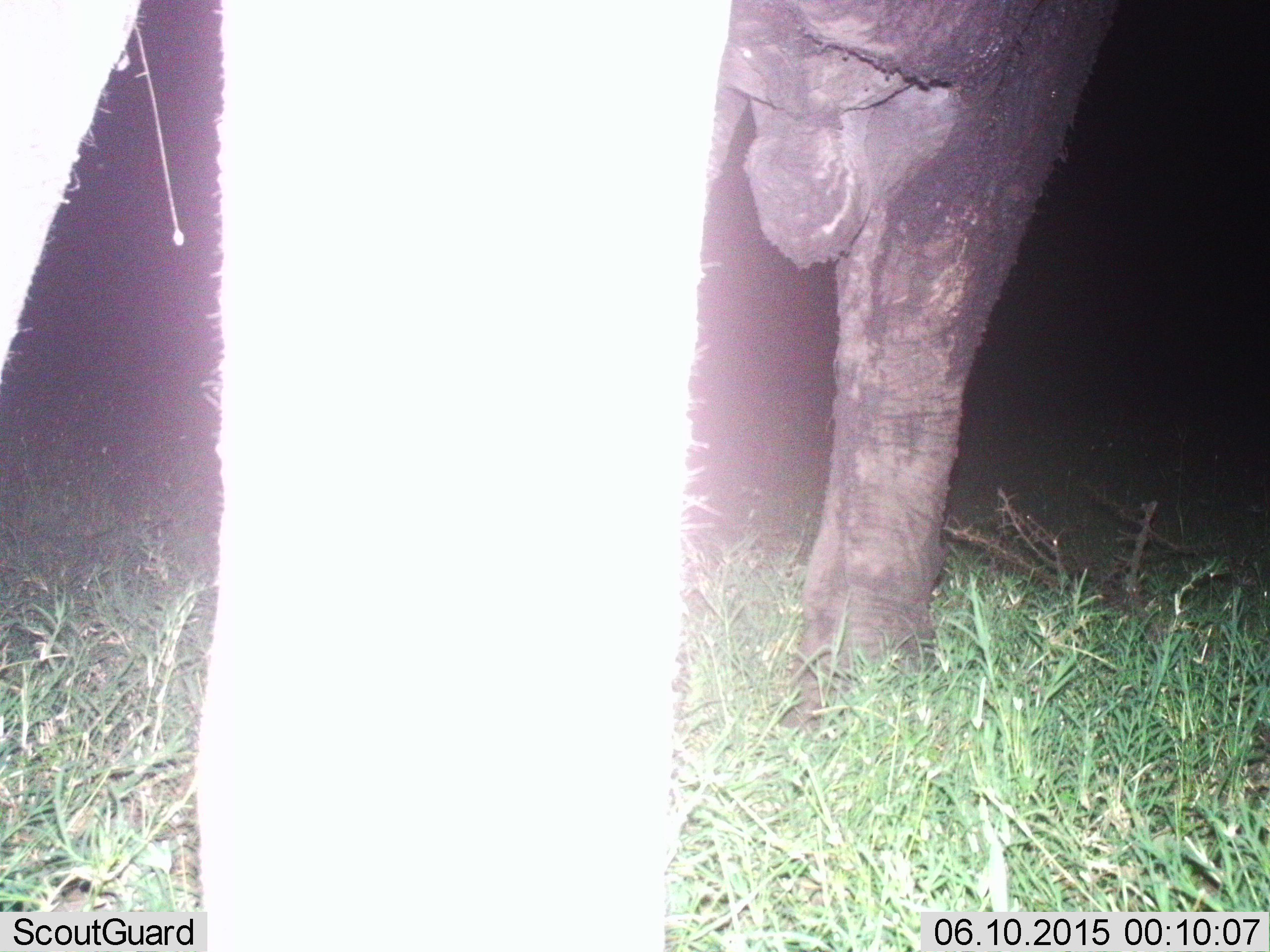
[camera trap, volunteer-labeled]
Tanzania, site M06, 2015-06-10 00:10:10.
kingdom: Animalia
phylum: Chordata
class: Mammalia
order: Proboscidea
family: Elephantidae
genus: Loxodonta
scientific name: Loxodonta africana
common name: african bush elephant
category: elephant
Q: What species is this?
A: Elephant (african bush elephant) (Loxodonta africana).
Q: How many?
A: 1.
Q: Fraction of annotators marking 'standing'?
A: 90%.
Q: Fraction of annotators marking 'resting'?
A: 0%.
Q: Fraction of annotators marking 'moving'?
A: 10%.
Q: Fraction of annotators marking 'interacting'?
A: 0%.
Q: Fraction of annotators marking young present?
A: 0%.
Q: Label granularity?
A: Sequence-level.